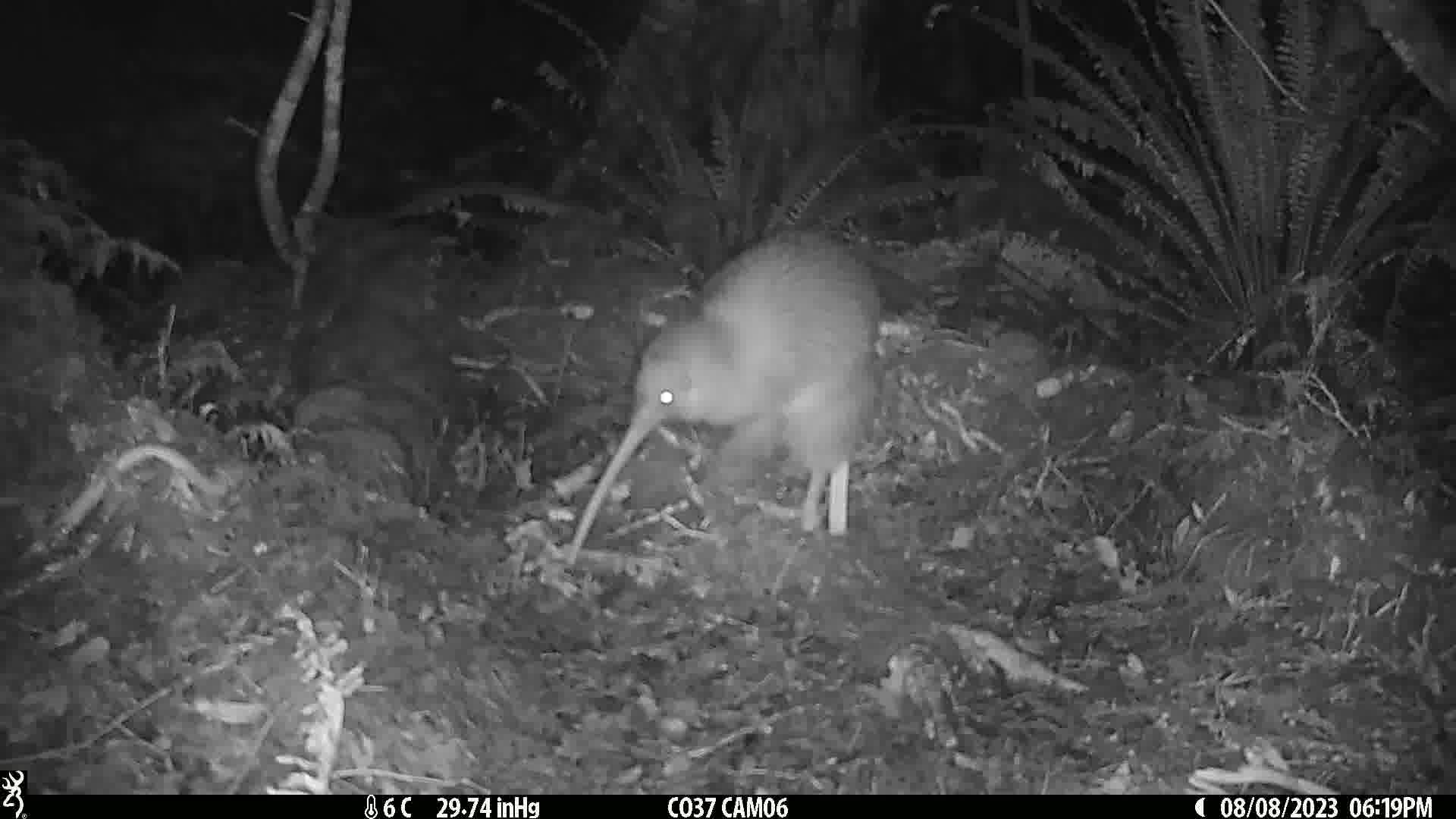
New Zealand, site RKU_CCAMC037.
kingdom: Animalia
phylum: Chordata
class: Aves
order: Apterygiformes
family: Apterygidae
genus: Apteryx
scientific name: Apteryx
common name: kiwi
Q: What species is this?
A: Kiwi (Apteryx).